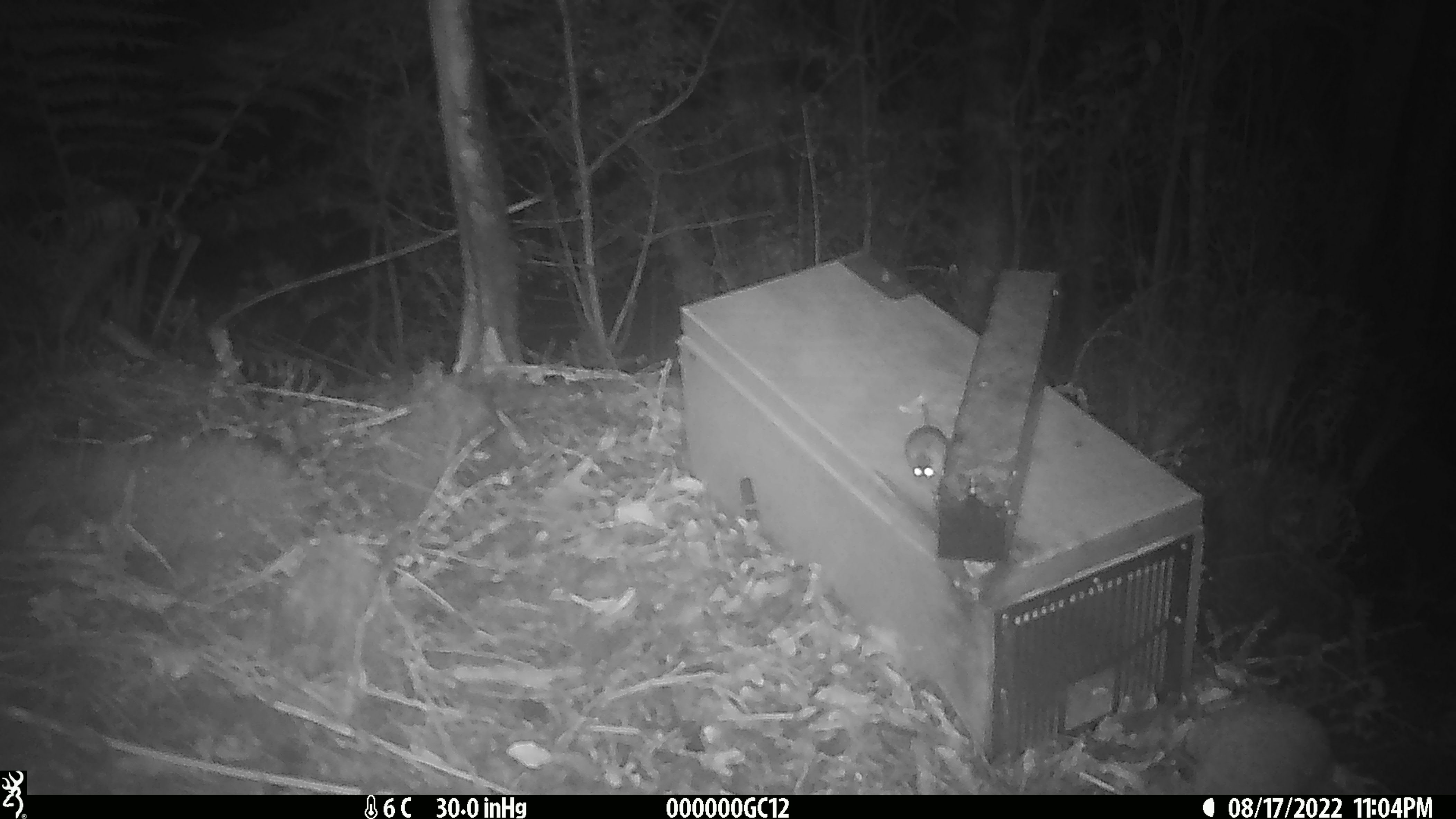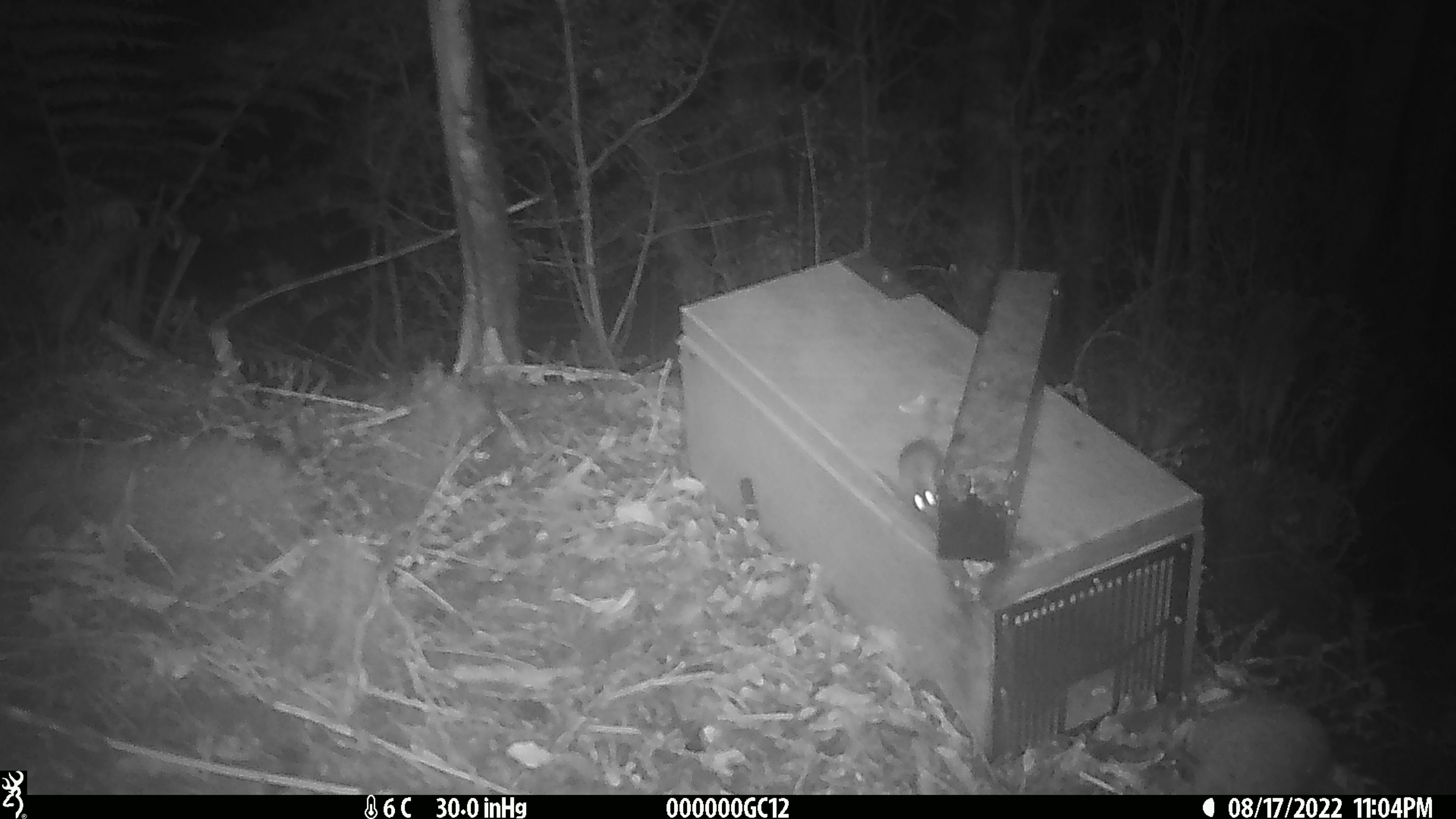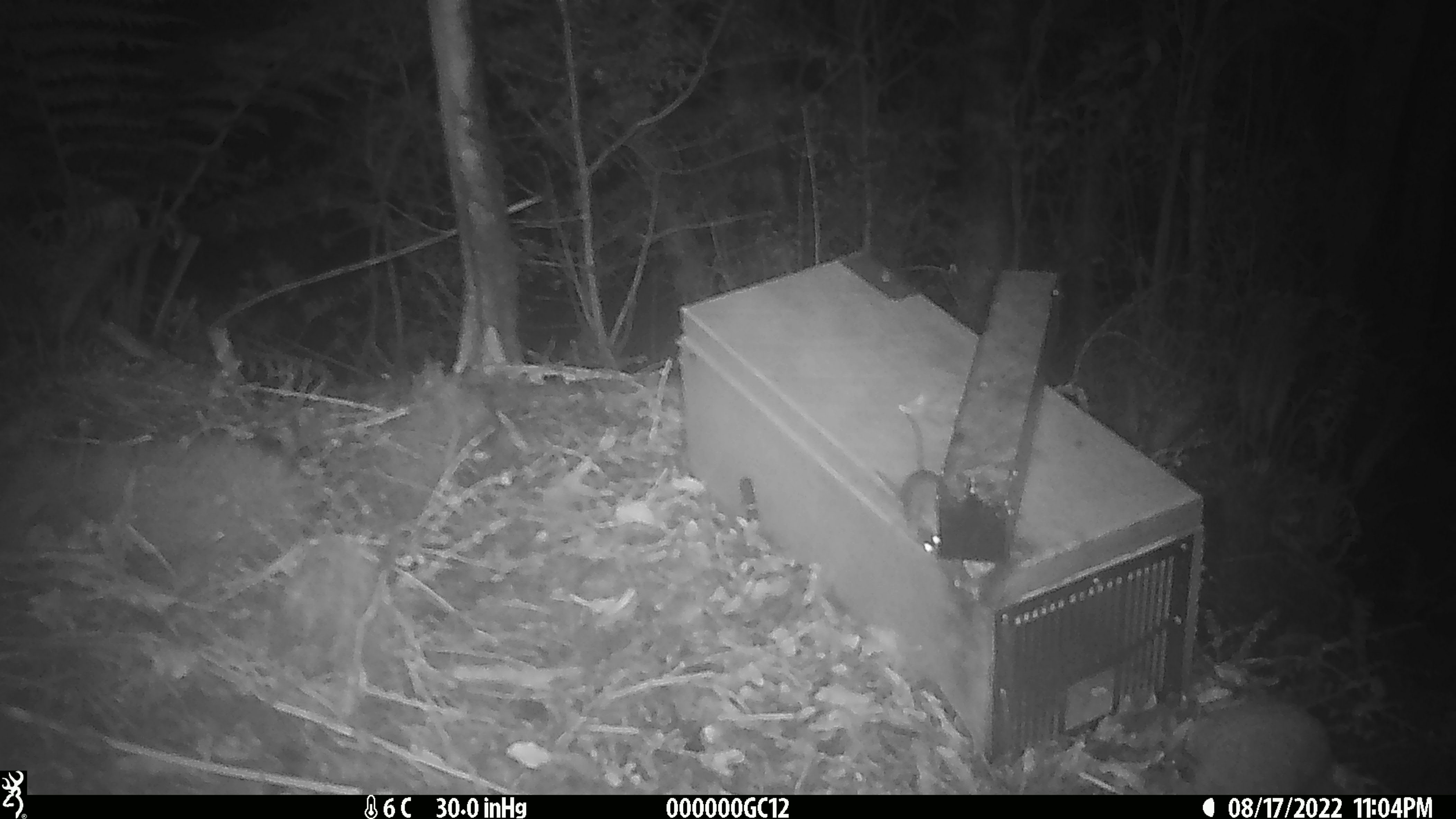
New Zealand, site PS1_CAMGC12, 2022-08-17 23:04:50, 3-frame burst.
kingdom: Animalia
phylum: Chordata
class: Mammalia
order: Rodentia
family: Muridae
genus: Mus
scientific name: Mus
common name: mouse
Mouse (Mus).